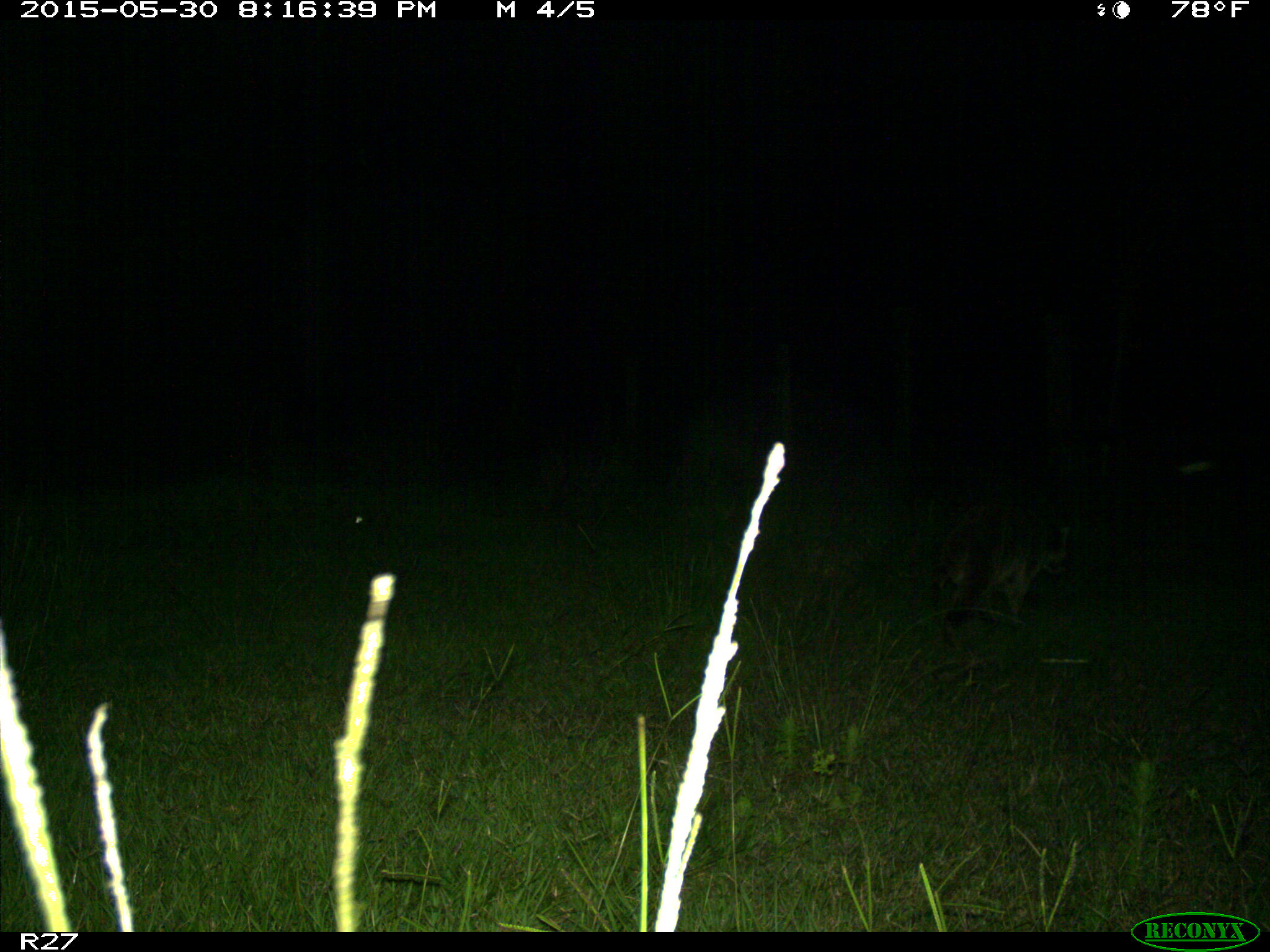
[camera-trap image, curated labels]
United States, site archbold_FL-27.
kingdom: Animalia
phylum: Chordata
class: Mammalia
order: Carnivora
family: Procyonidae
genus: Procyon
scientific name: Procyon lotor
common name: common raccoon